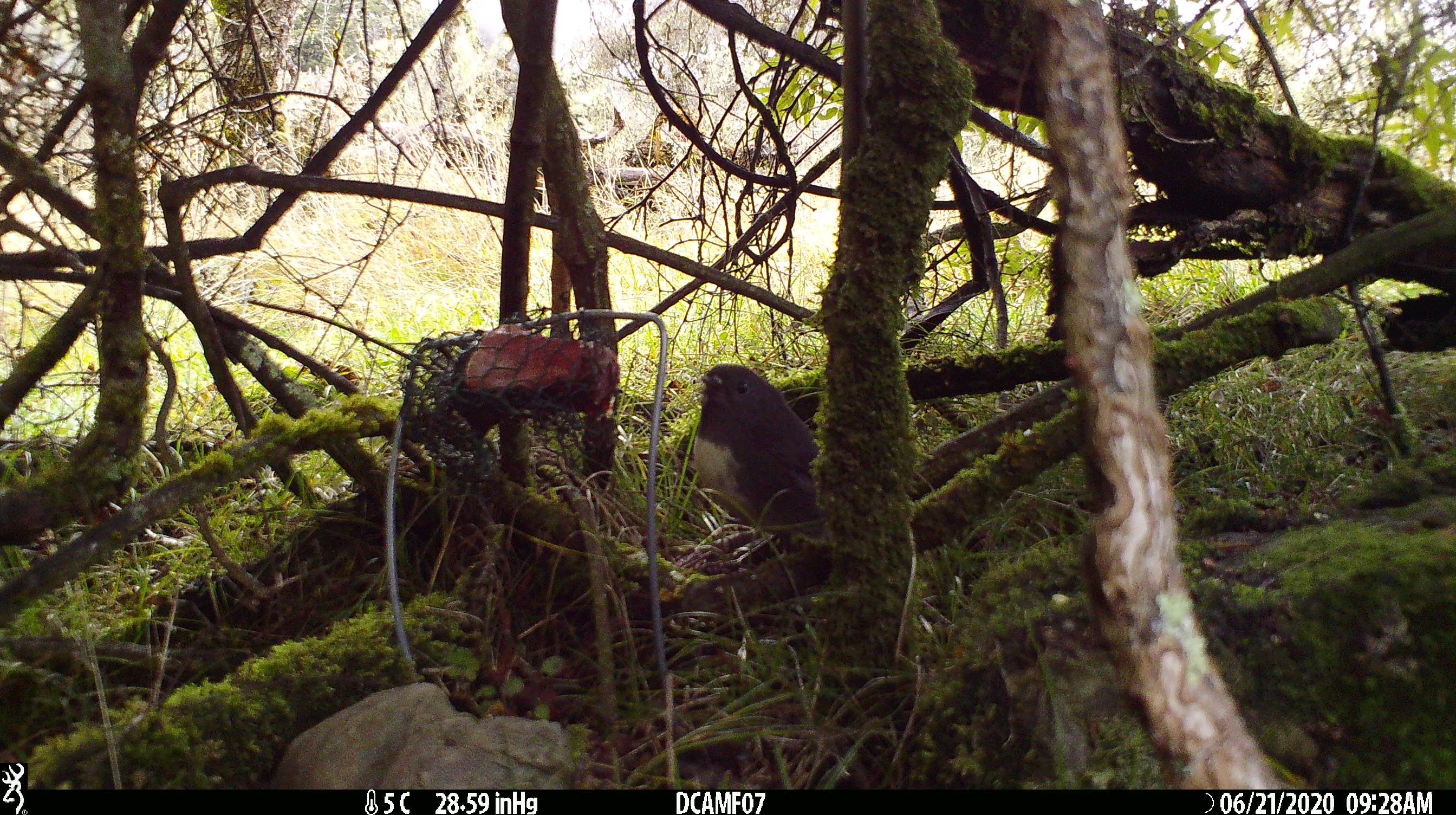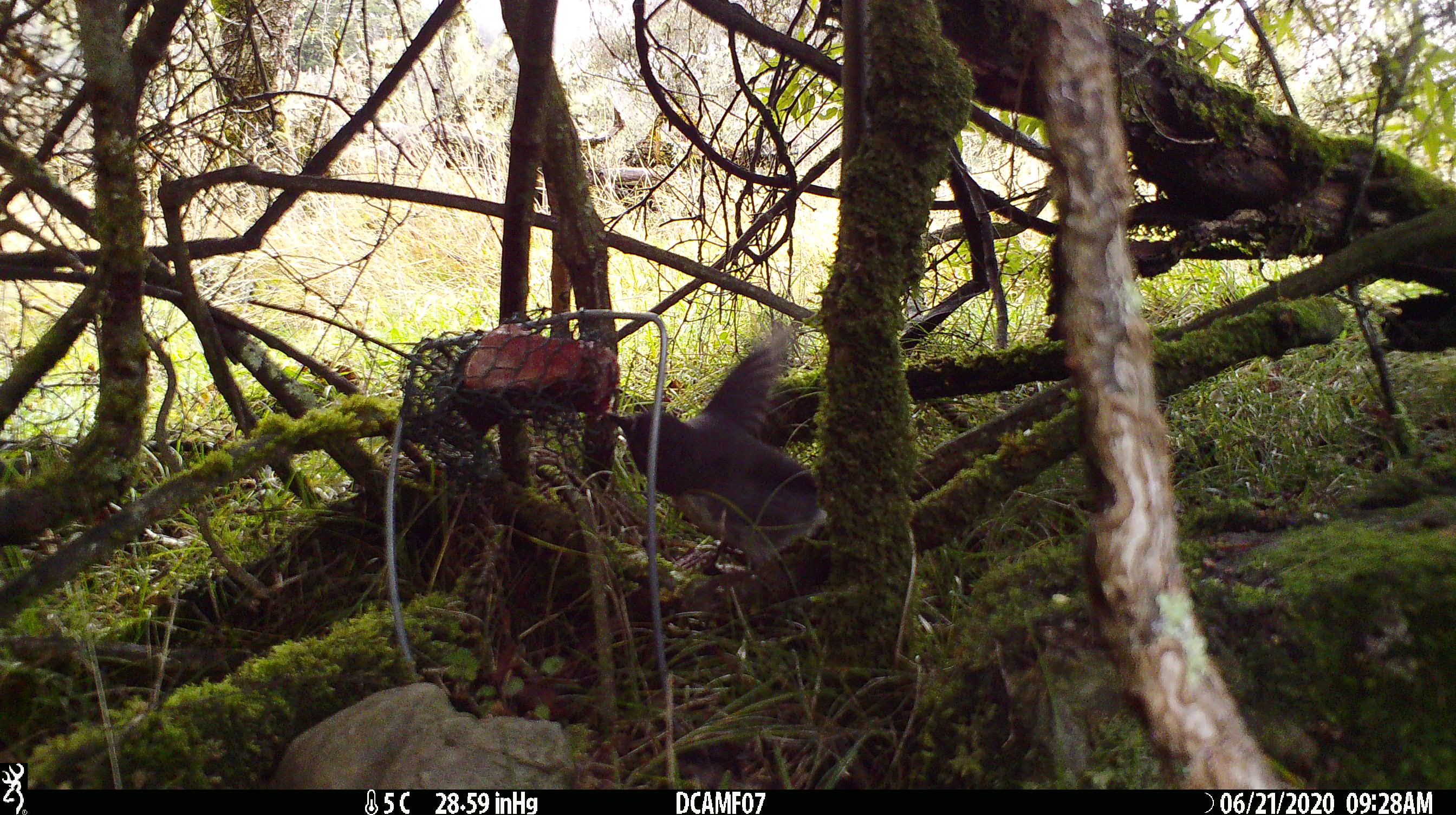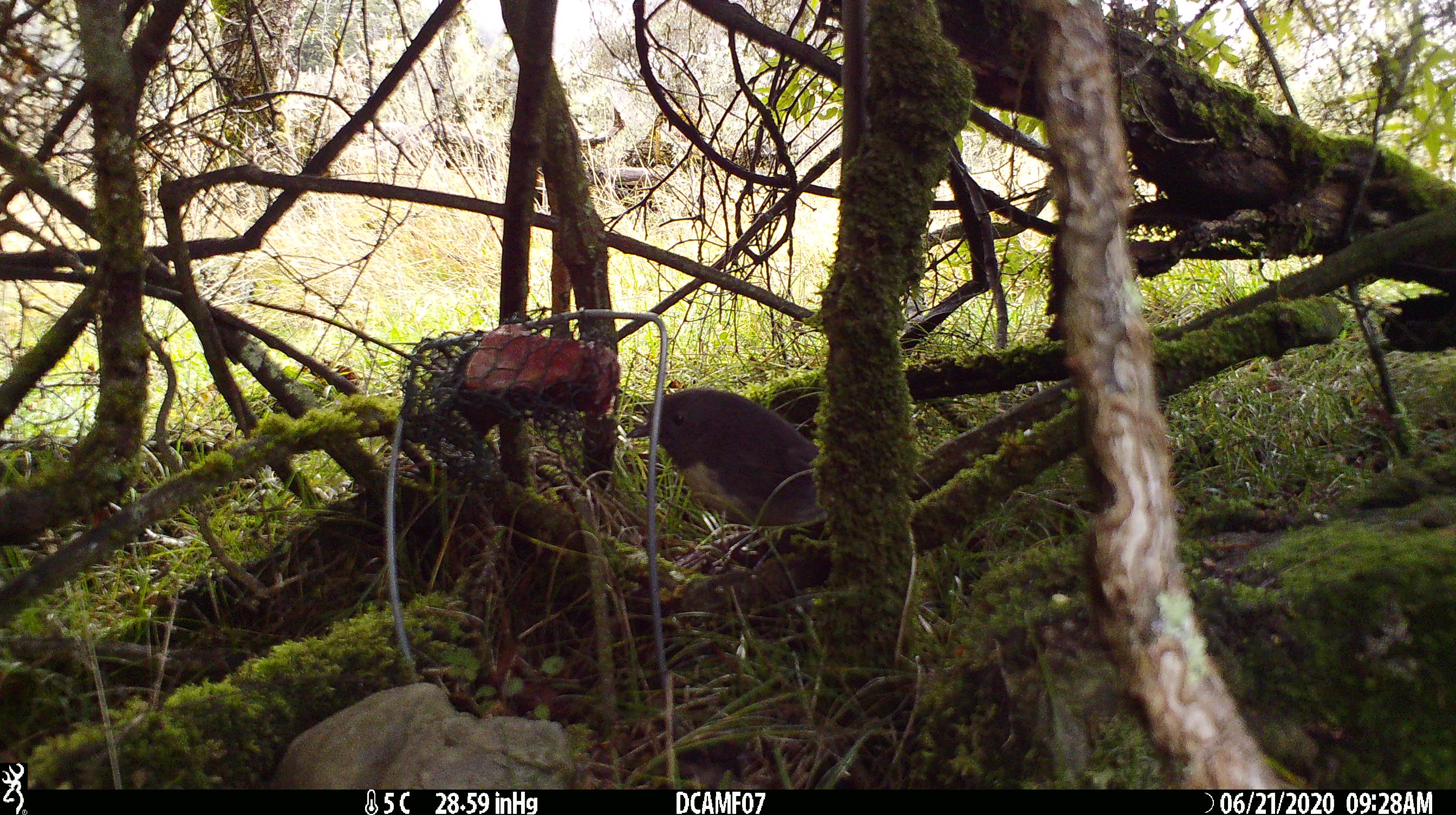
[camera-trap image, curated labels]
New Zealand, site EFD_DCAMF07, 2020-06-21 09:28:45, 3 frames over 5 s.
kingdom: Animalia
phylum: Chordata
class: Aves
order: Passeriformes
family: Petroicidae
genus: Petroica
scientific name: Petroica australis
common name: new zealand robin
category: robin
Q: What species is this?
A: Robin (new zealand robin) (Petroica australis).